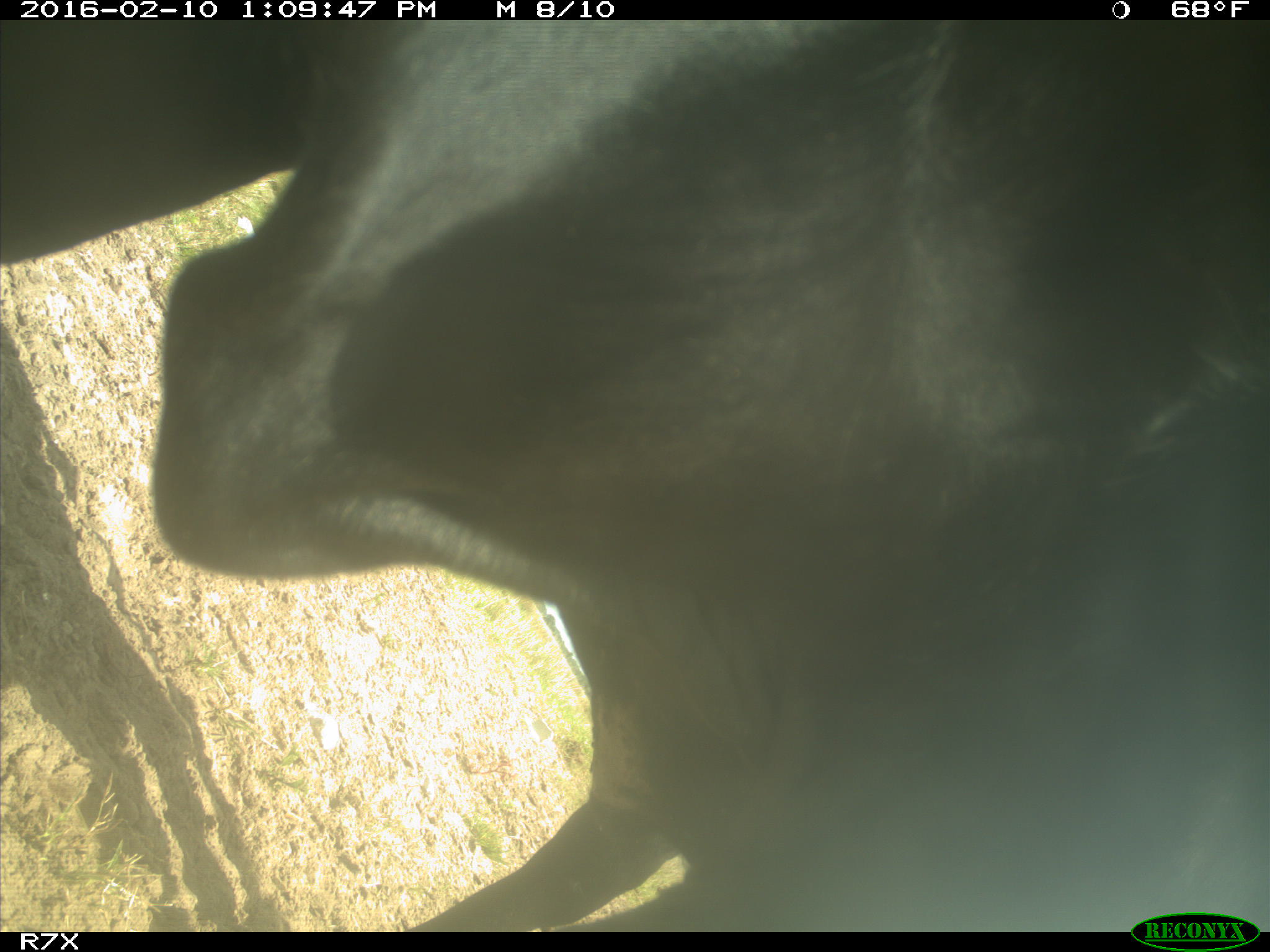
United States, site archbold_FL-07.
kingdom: Animalia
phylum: Chordata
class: Mammalia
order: Artiodactyla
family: Bovidae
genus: Bos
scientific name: Bos taurus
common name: domestic cow